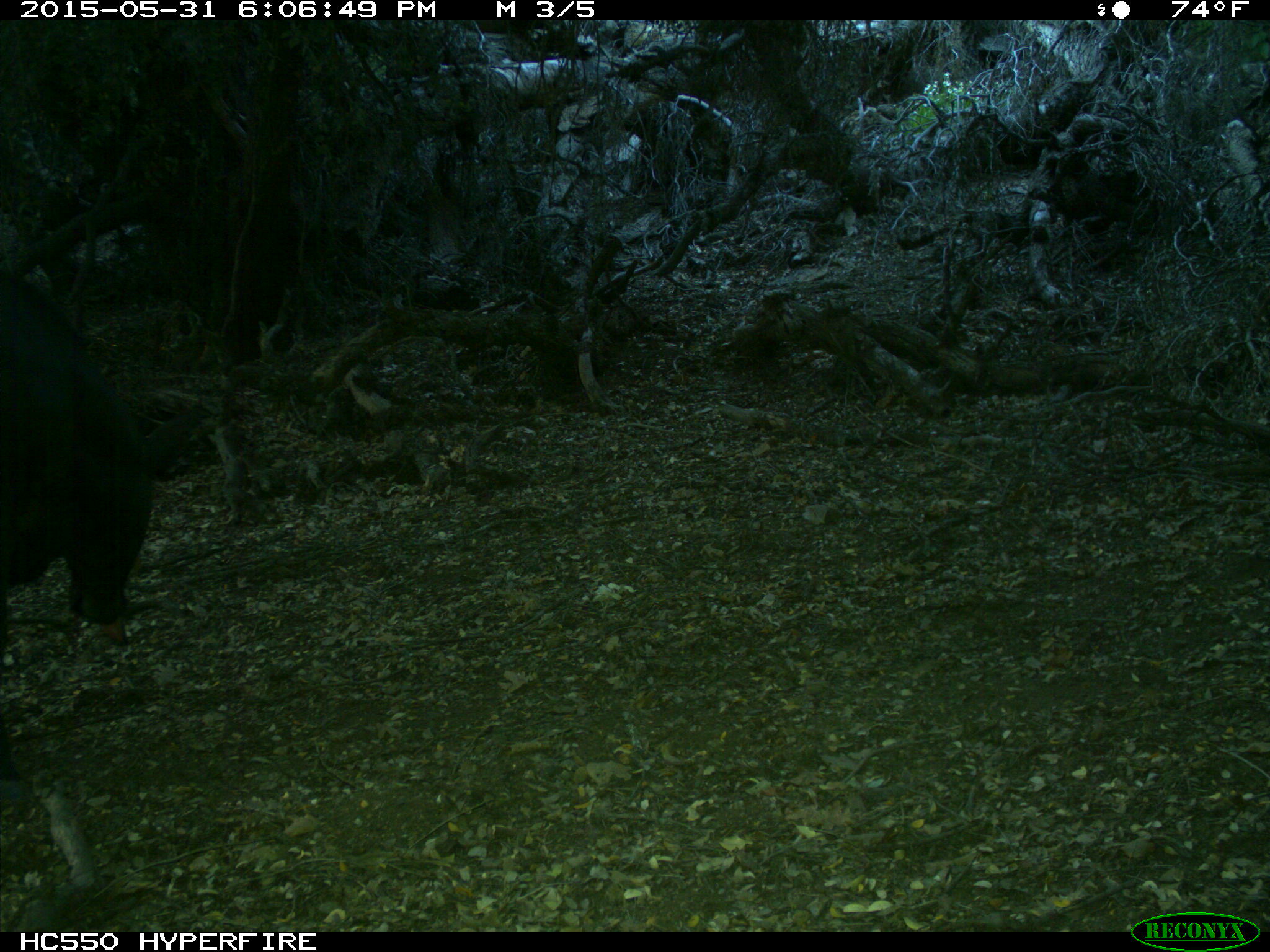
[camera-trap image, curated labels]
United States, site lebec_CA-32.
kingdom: Animalia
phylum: Chordata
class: Mammalia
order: Artiodactyla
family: Bovidae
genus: Bos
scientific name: Bos taurus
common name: domestic cow